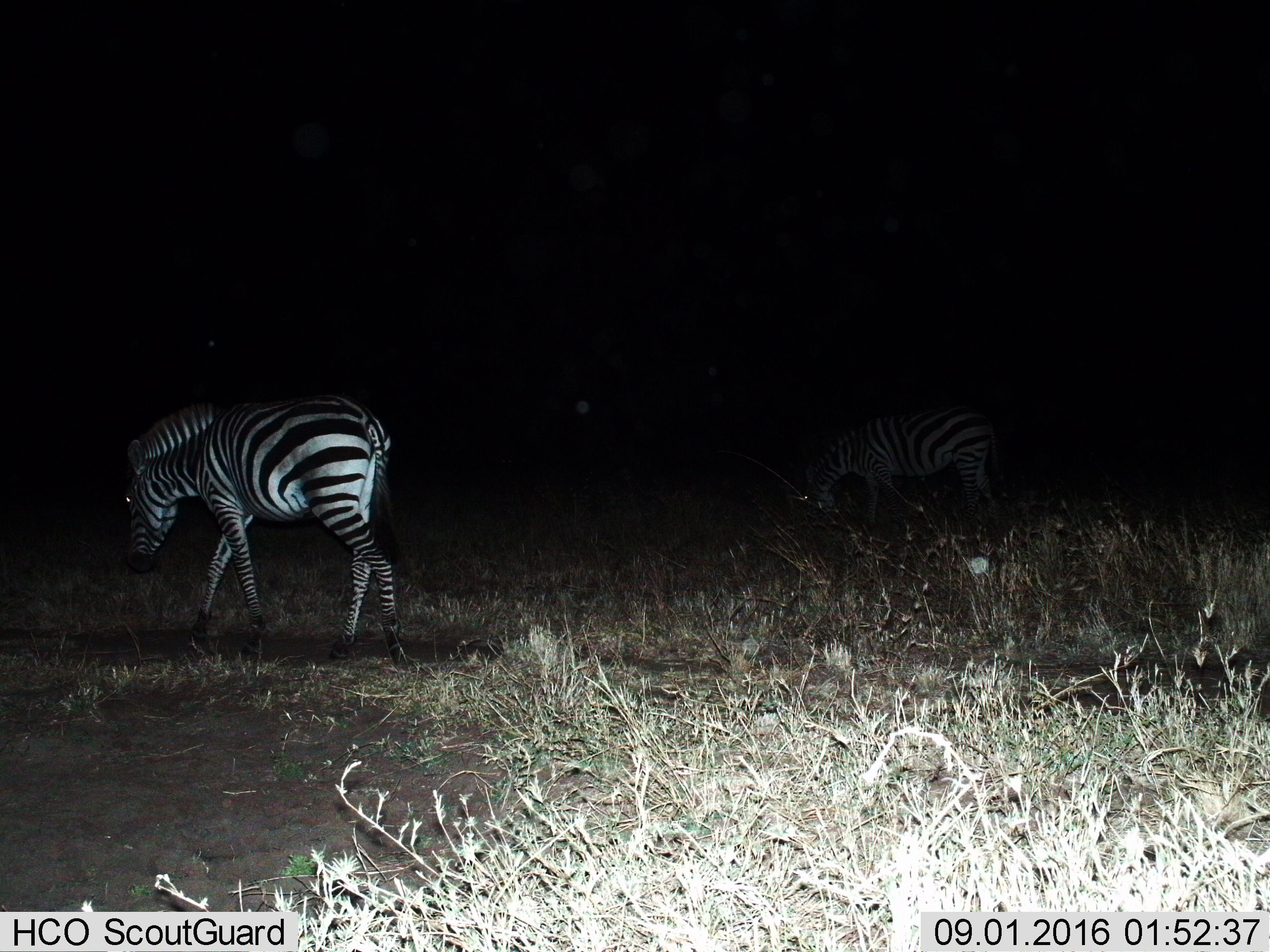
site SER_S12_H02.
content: unidentified animal